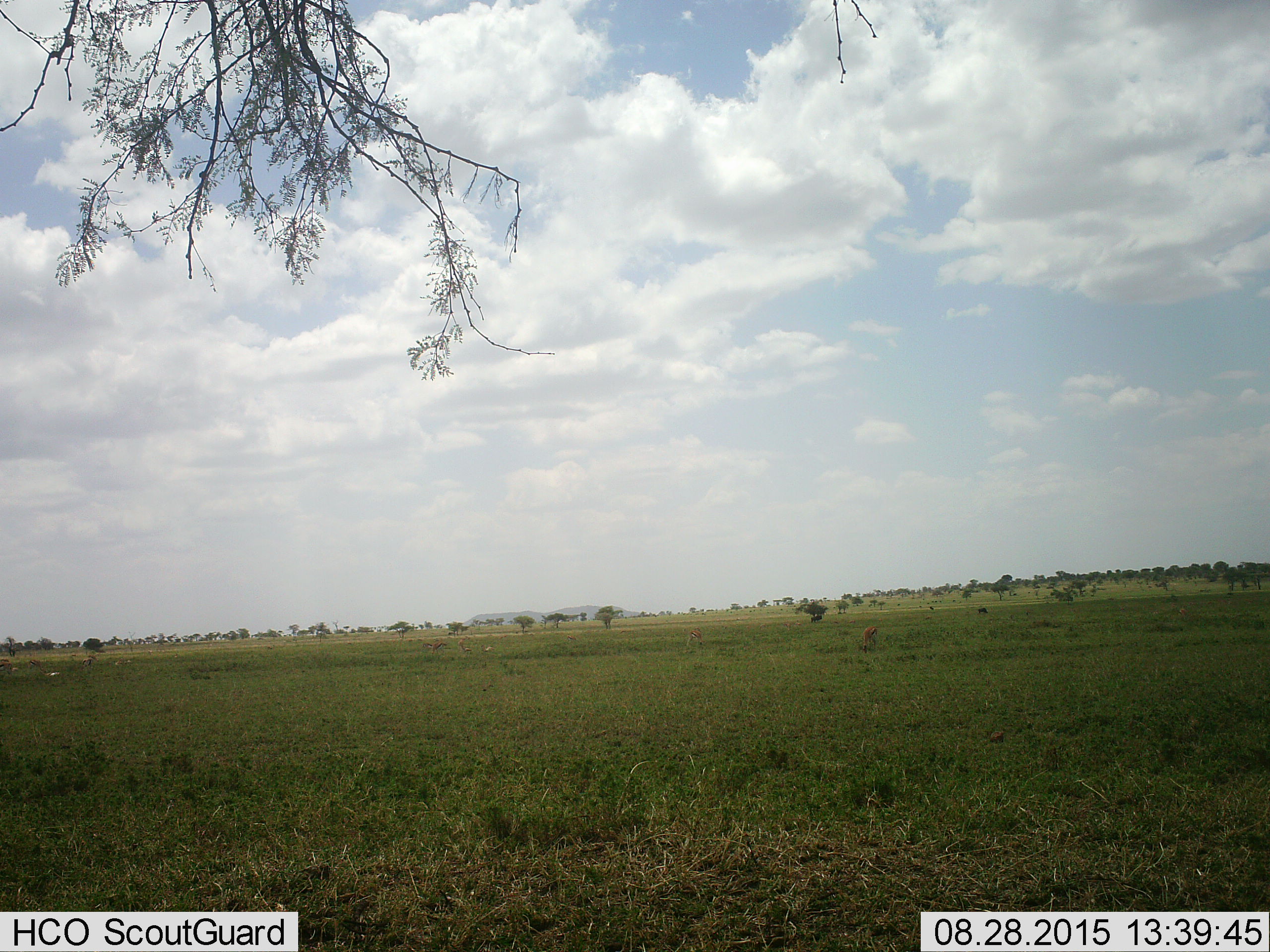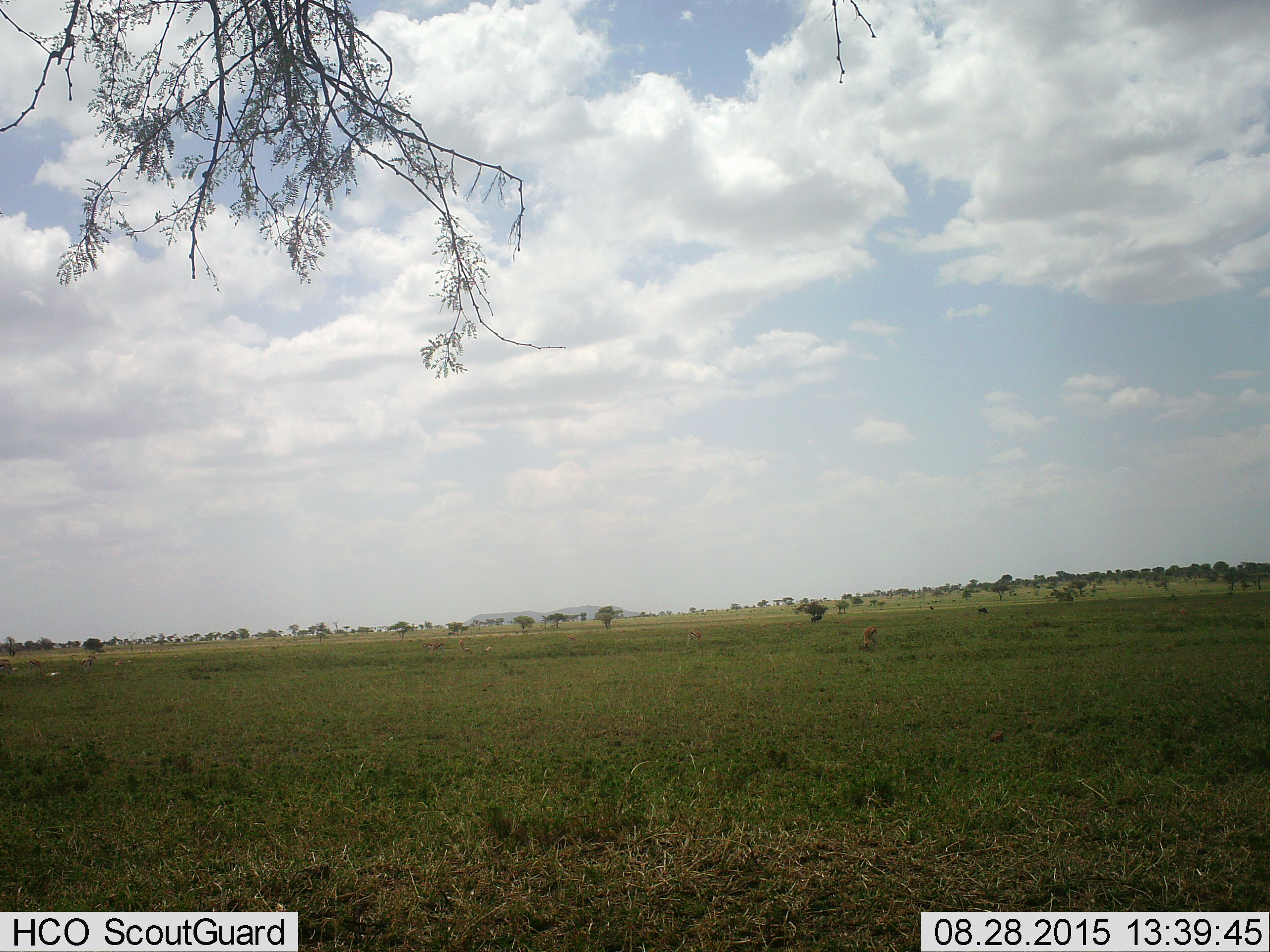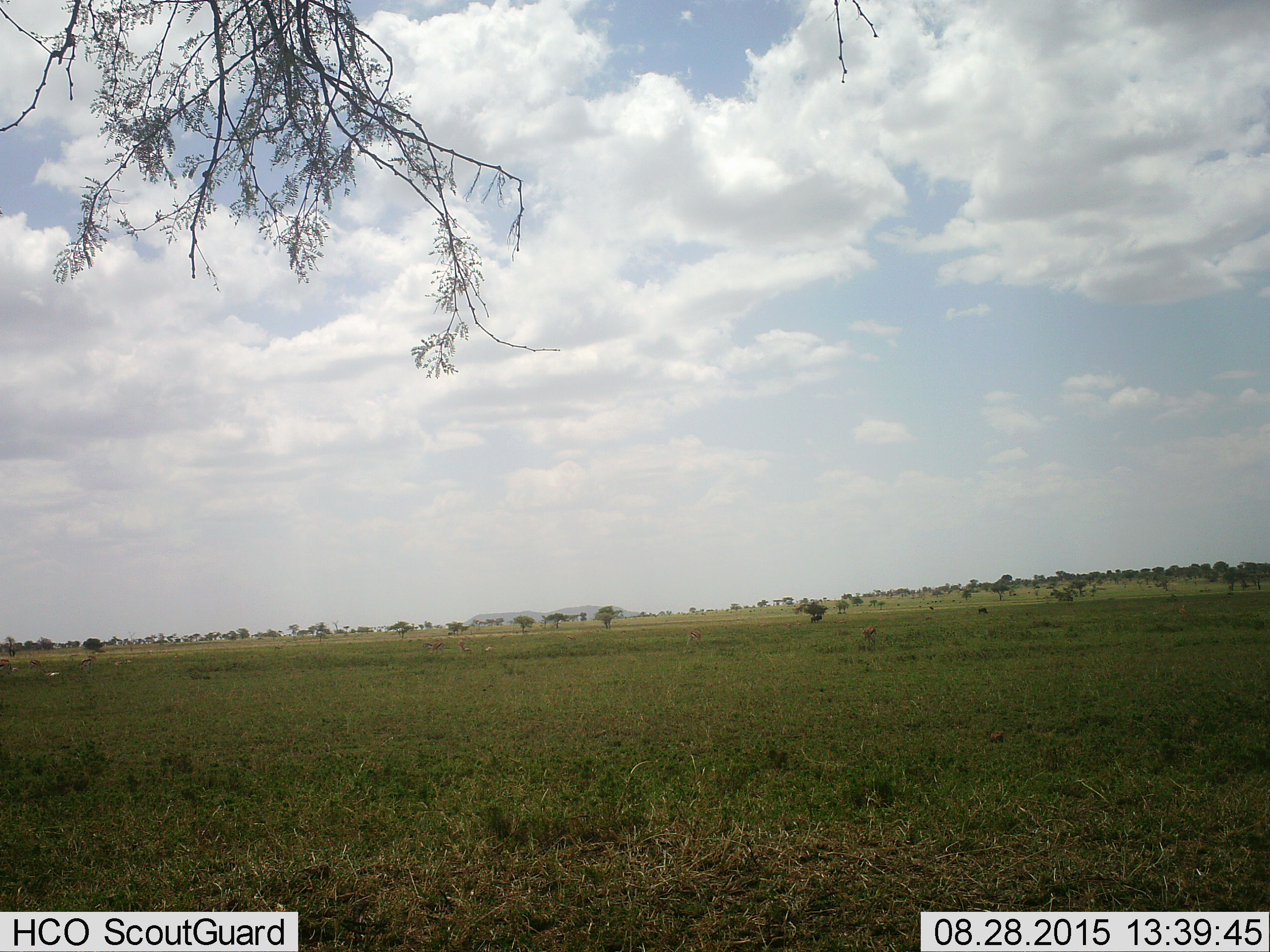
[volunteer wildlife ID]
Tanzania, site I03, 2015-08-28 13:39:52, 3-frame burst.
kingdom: Animalia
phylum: Chordata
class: Mammalia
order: Artiodactyla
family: Bovidae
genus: Eudorcas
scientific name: Eudorcas thomsonii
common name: thomson's gazelle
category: gazellethomsons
Gazellethomsons (thomson's gazelle) (Eudorcas thomsonii), count 9. Behavior (volunteer vote fractions): standing 75%, resting 0%, moving 25%, interacting 0%. Young present (vote fraction): 0%. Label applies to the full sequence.